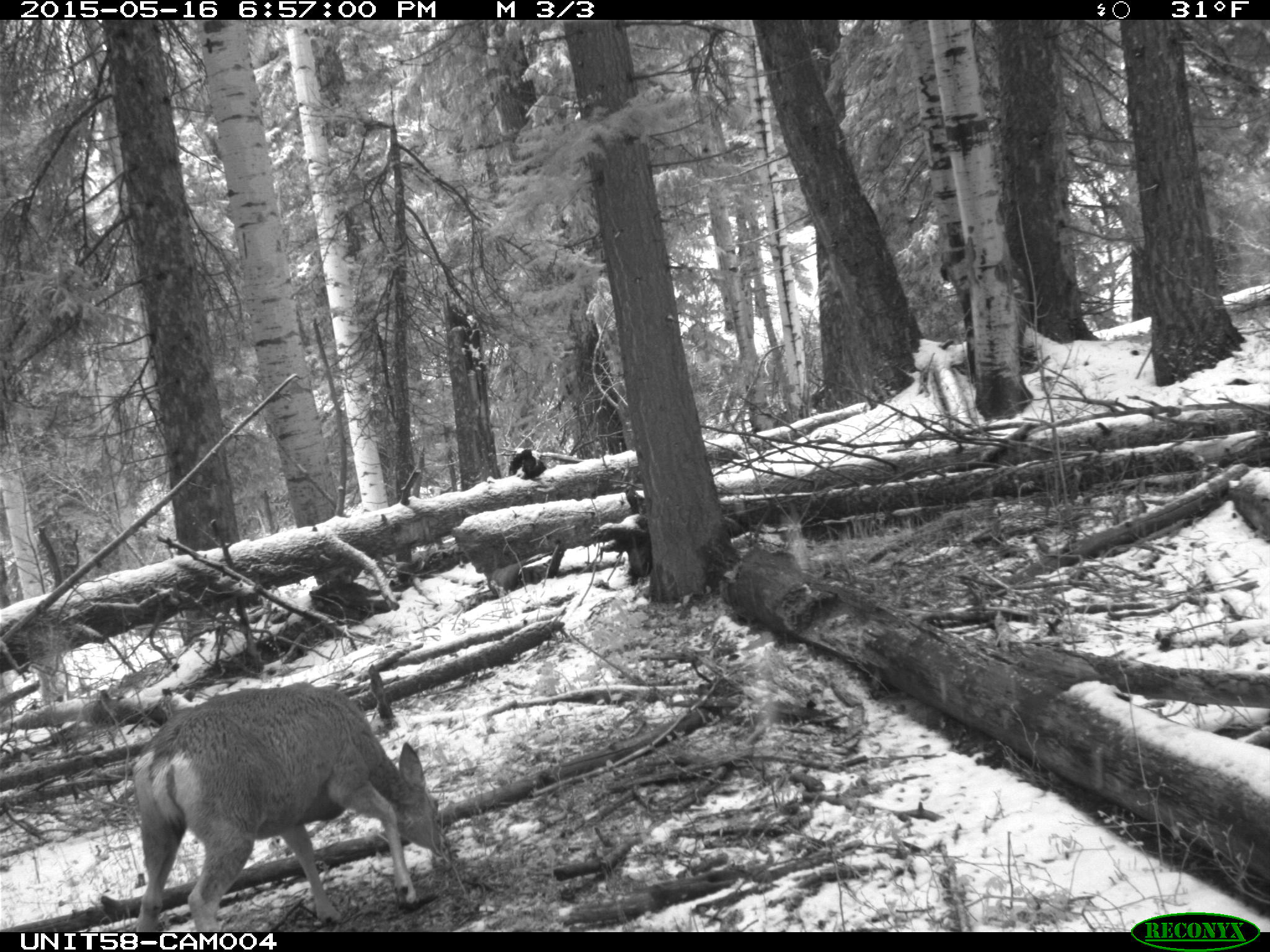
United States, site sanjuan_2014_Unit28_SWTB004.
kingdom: Animalia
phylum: Chordata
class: Mammalia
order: Artiodactyla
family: Cervidae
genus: Odocoileus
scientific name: Odocoileus hemionus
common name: mule deer